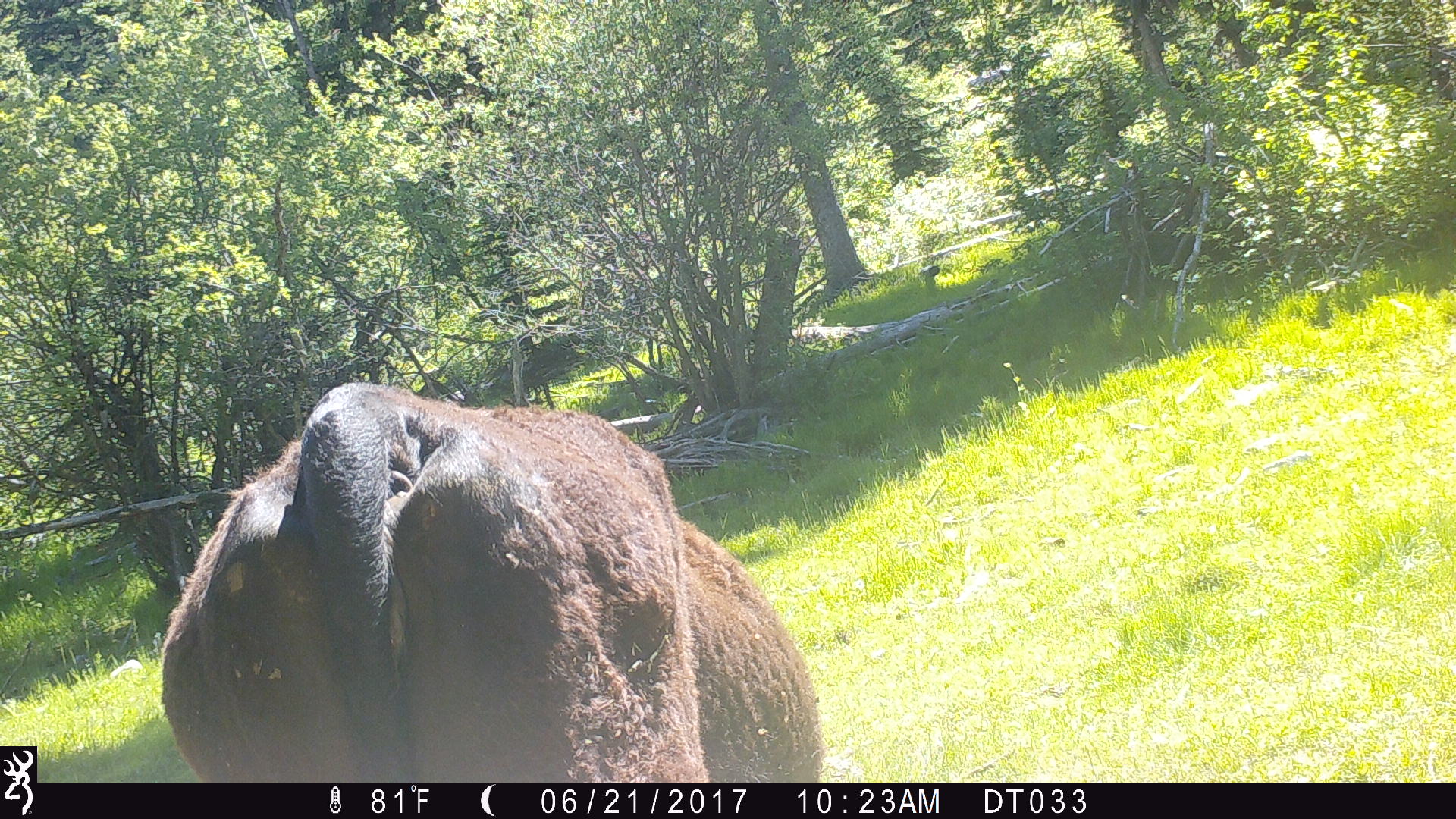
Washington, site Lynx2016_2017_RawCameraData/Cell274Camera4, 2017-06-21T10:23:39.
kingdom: Animalia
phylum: Chordata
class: Mammalia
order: Artiodactyla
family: Bovidae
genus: Bos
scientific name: Bos taurus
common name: domestic cattle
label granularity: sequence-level